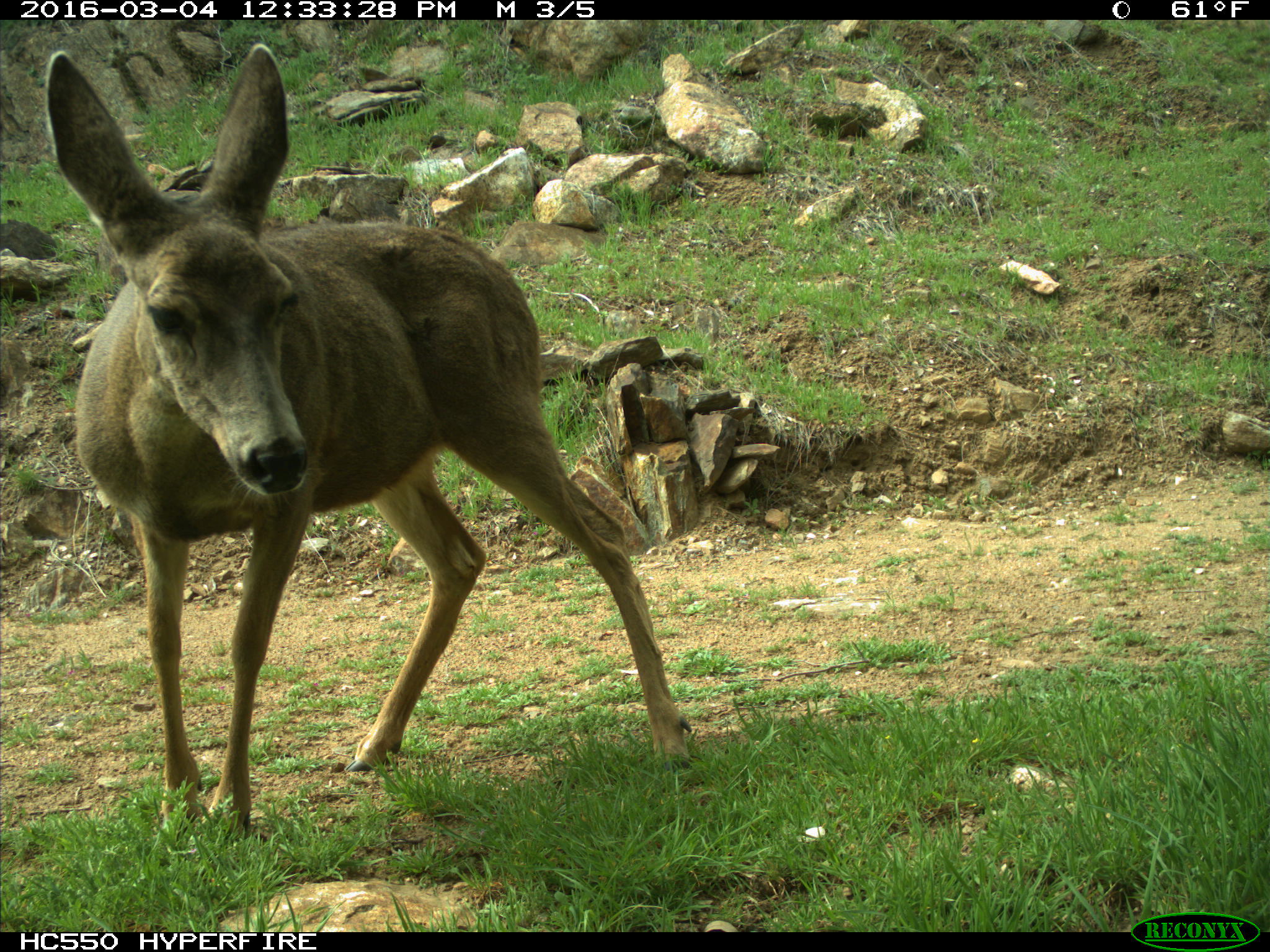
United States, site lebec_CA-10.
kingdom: Animalia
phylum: Chordata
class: Mammalia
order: Artiodactyla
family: Cervidae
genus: Odocoileus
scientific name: Odocoileus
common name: deer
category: unidentified deer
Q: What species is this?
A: Unidentified deer (deer) (Odocoileus).